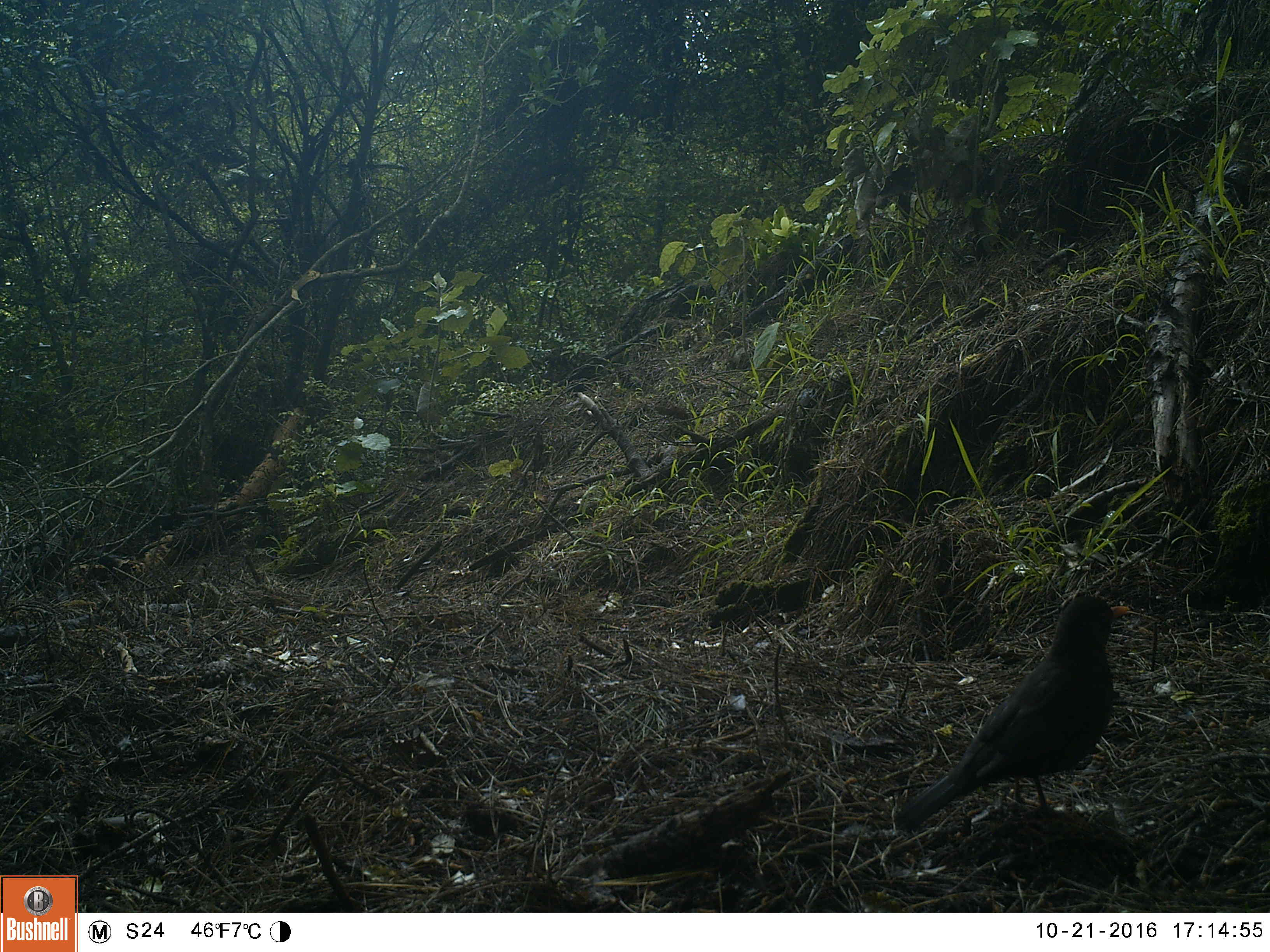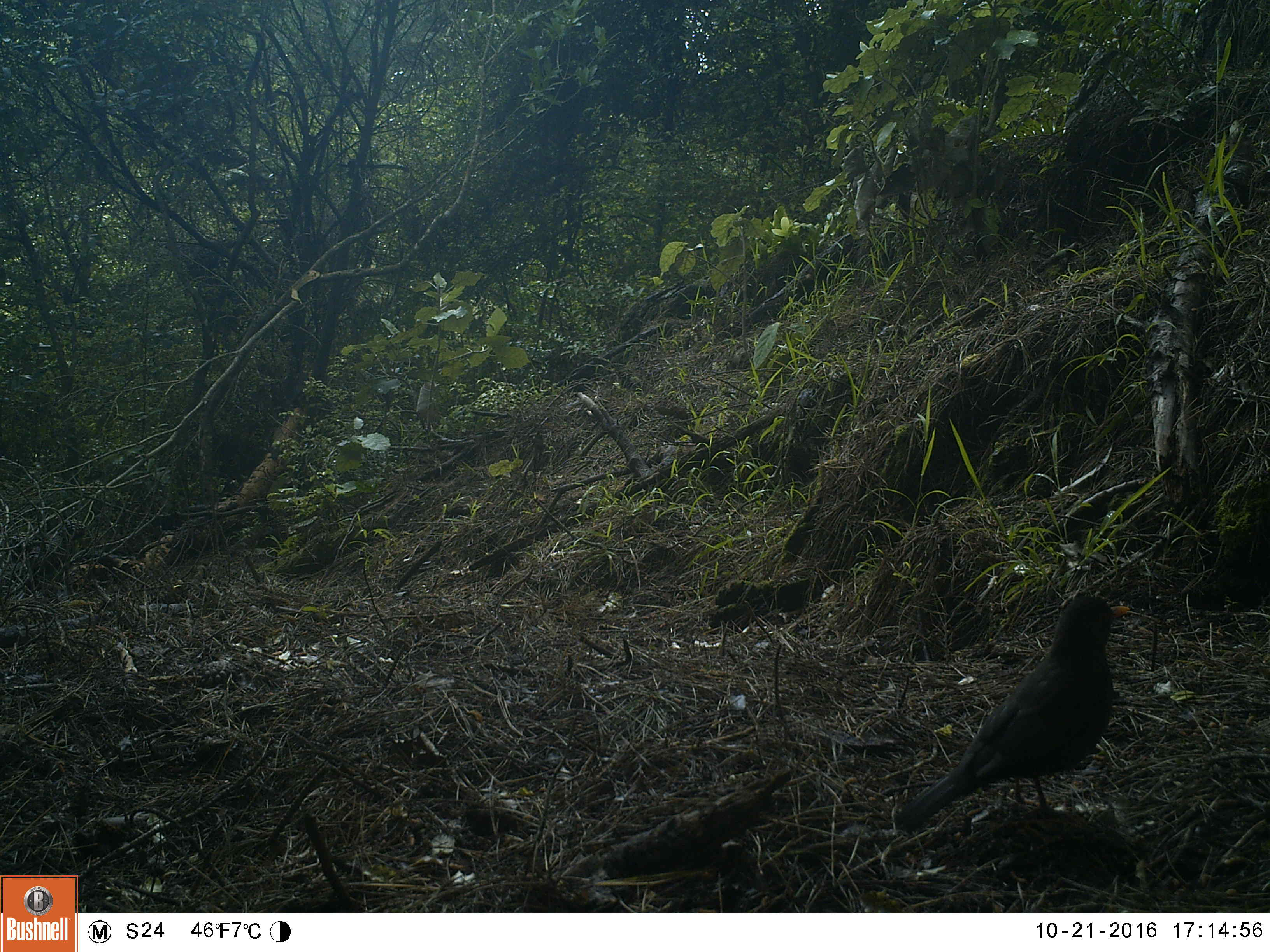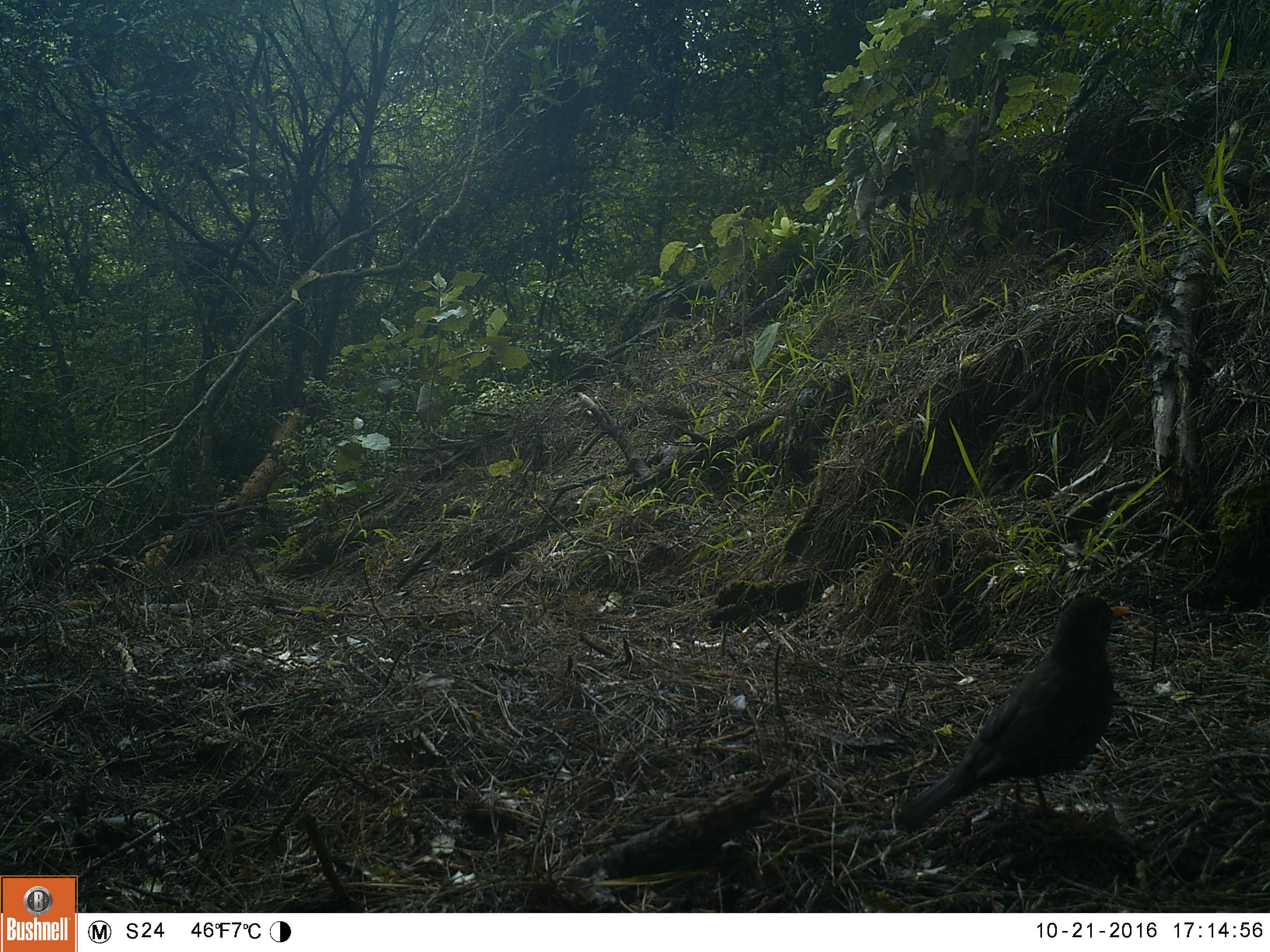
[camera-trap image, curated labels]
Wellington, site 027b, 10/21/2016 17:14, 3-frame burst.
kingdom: Animalia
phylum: Chordata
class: Aves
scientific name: Aves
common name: bird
Bird (Aves).